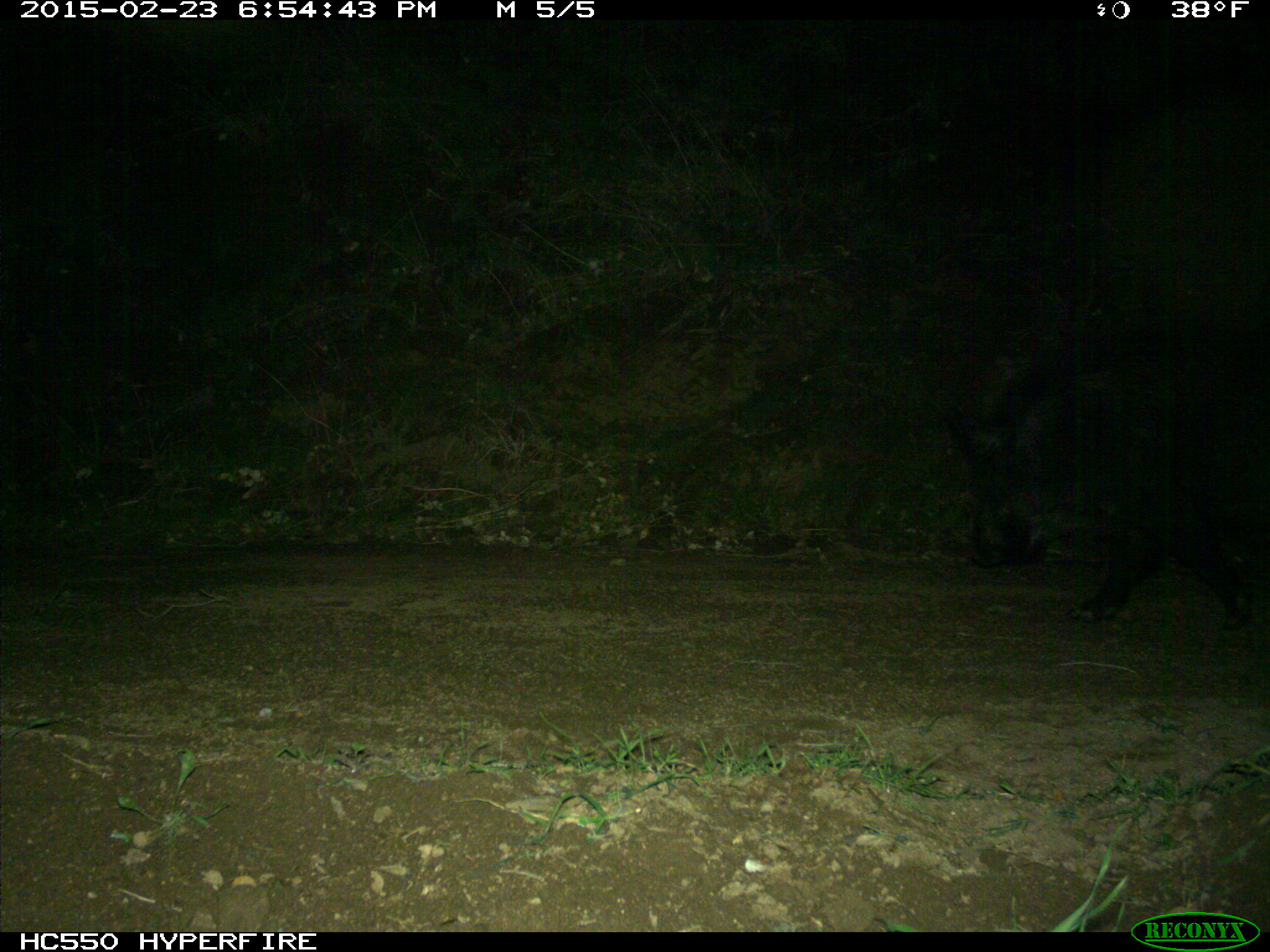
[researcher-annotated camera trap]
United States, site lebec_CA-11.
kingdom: Animalia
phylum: Chordata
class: Mammalia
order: Artiodactyla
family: Suidae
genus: Sus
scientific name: Sus scrofa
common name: wild boar